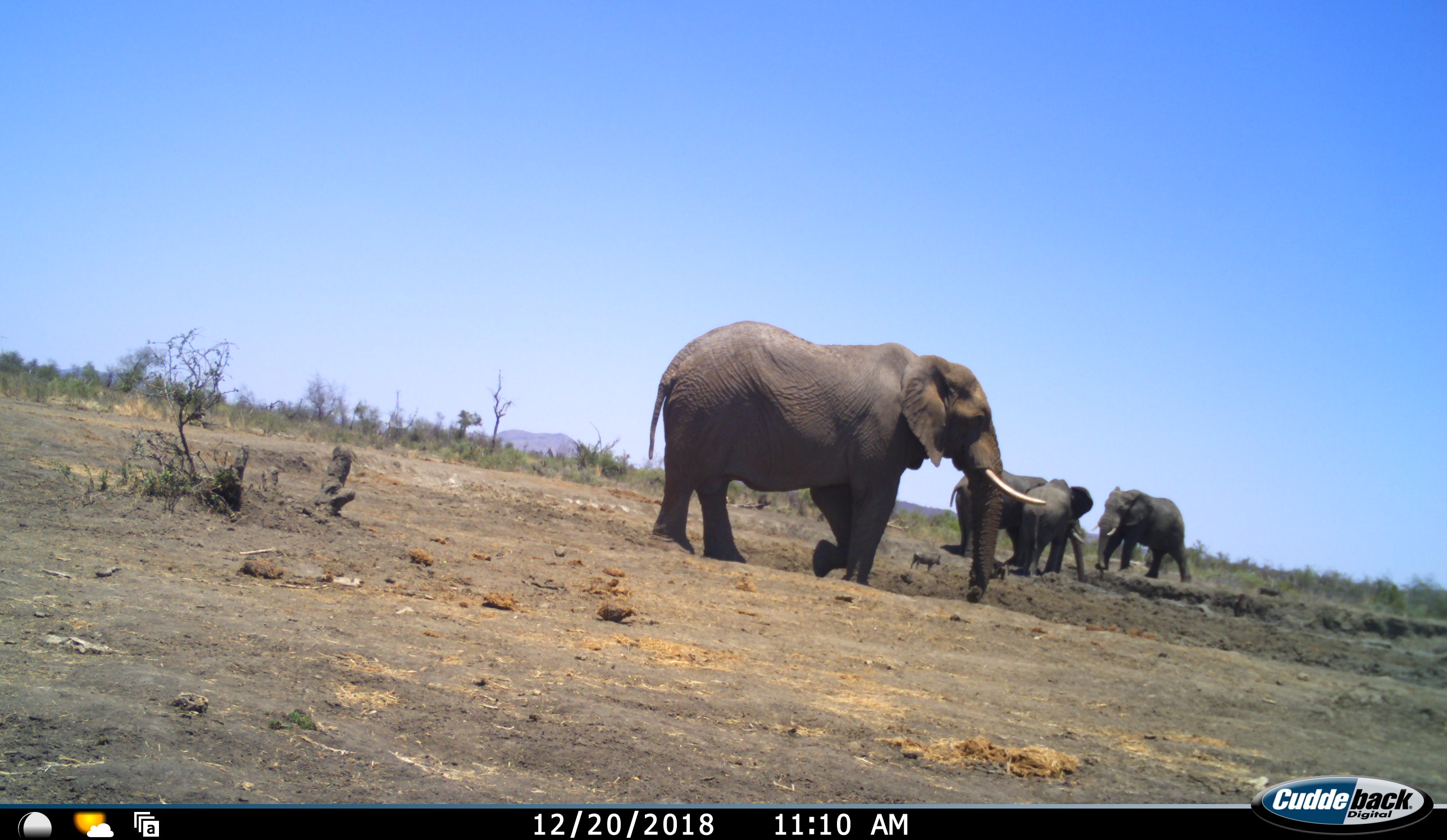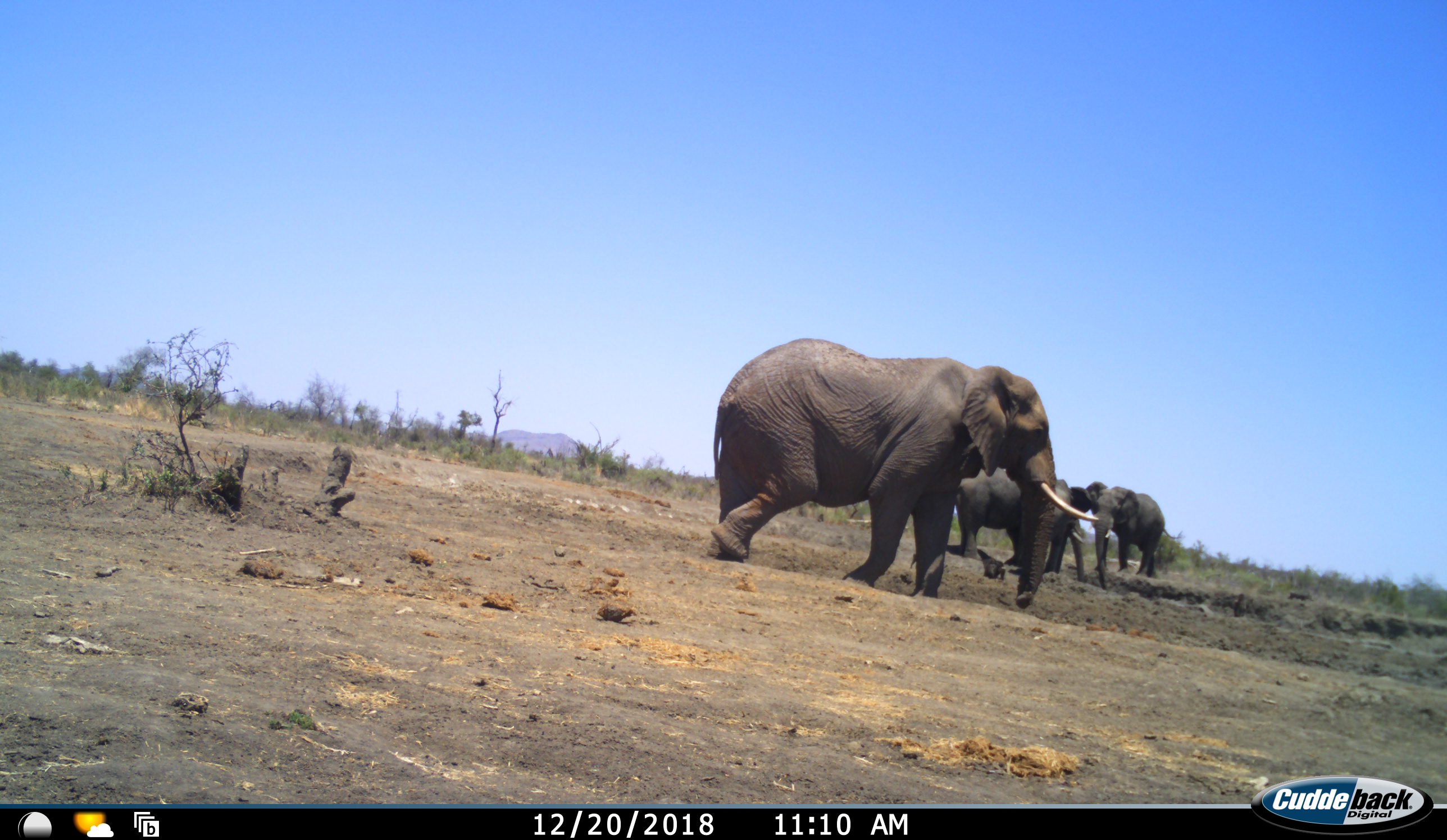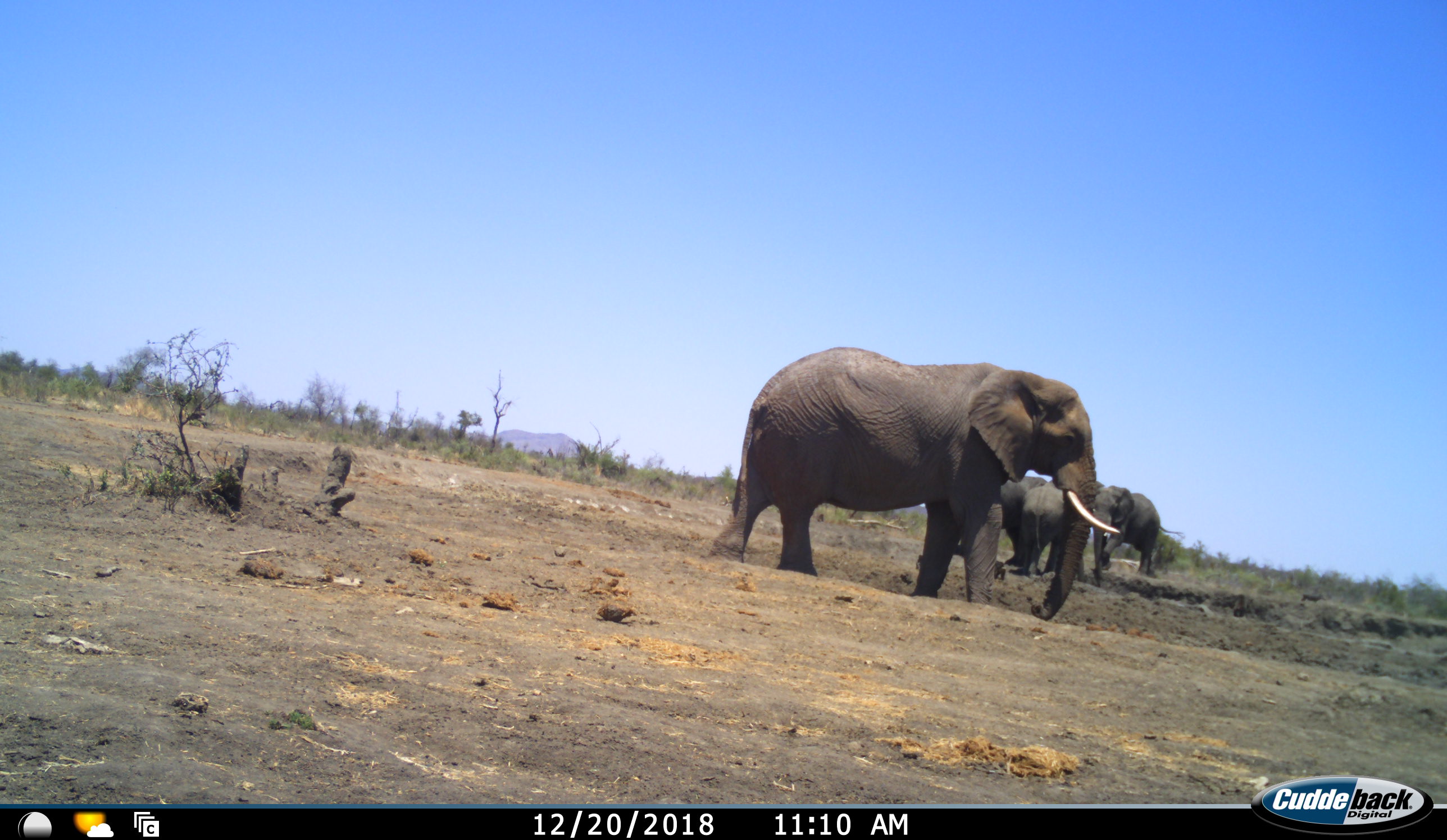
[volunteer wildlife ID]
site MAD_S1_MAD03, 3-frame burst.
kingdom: Animalia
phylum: Chordata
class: Mammalia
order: Proboscidea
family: Elephantidae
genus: Loxodonta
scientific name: Loxodonta africana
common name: african bush elephant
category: elephant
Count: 4.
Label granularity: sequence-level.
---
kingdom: Animalia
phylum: Chordata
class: Mammalia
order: Artiodactyla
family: Suidae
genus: Phacochoerus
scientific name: Phacochoerus africanus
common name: warthog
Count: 2.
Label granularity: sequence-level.